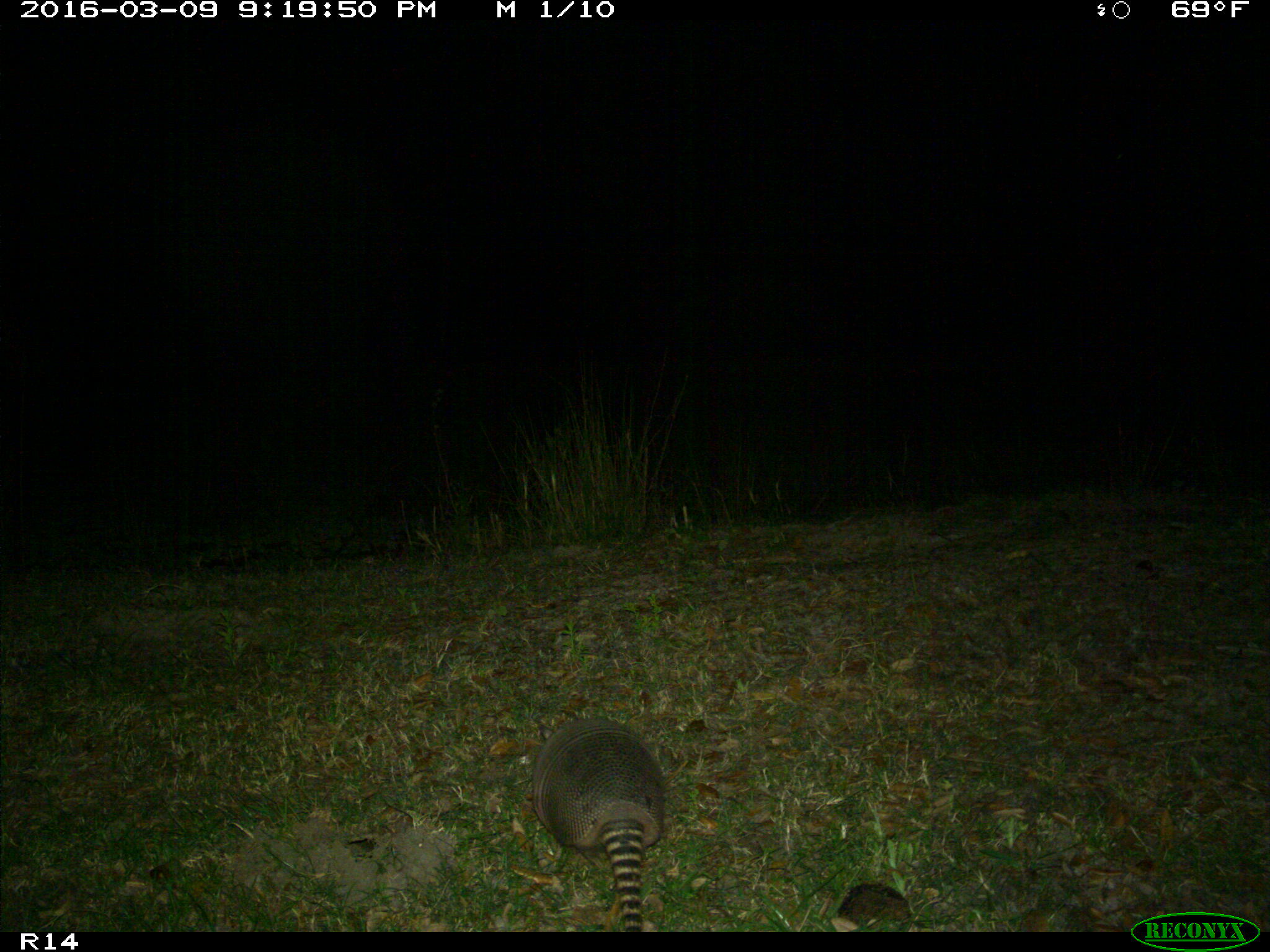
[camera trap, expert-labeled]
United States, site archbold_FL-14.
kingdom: Animalia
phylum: Chordata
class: Mammalia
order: Cingulata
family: Dasypodidae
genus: Dasypus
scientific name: Dasypus novemcinctus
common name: nine-banded armadillo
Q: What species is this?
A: Dasypus novemcinctus (nine-banded armadillo).